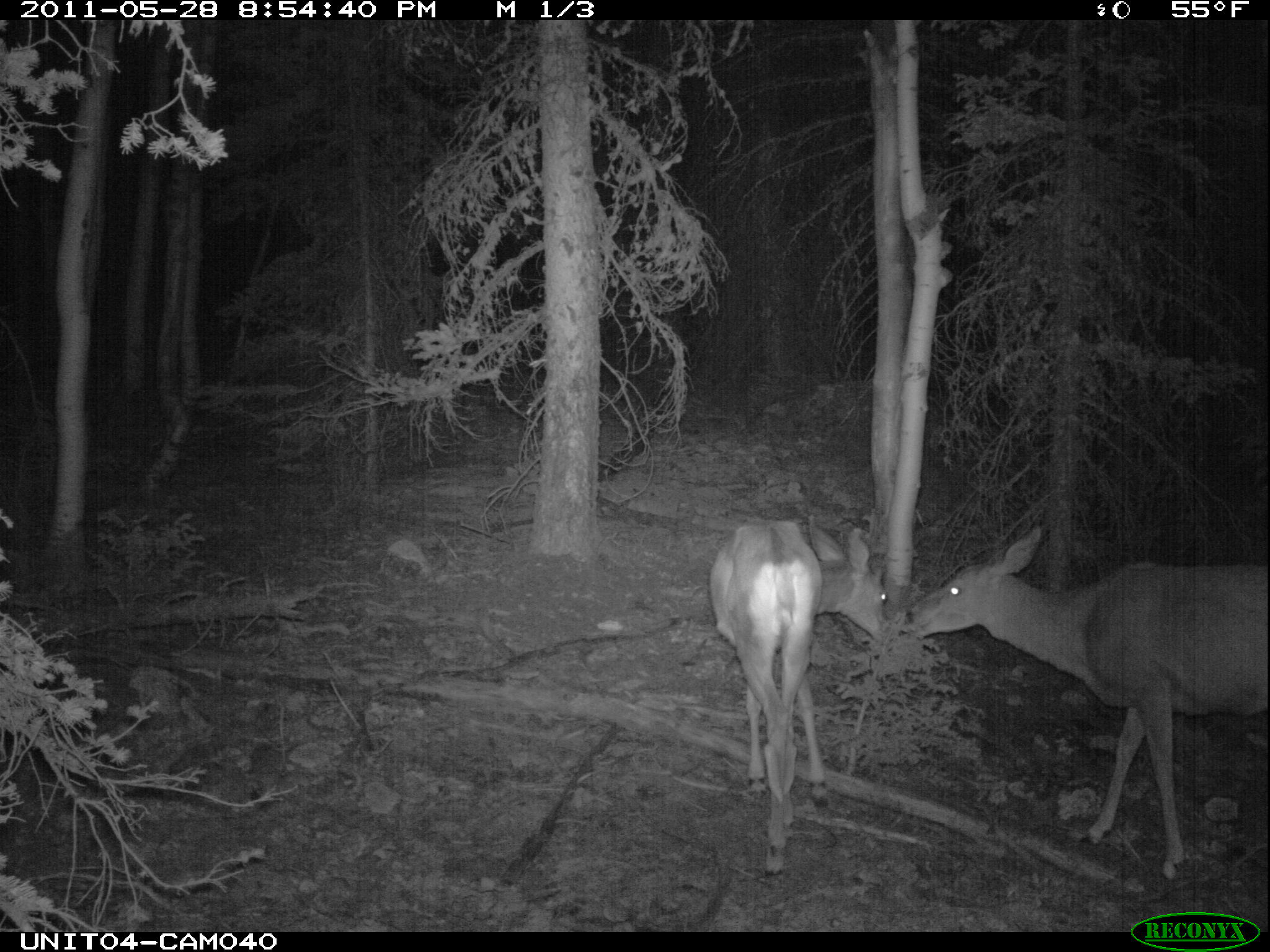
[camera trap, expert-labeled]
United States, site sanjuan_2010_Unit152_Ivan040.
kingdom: Animalia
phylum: Chordata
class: Mammalia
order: Artiodactyla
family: Cervidae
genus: Odocoileus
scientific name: Odocoileus hemionus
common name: mule deer